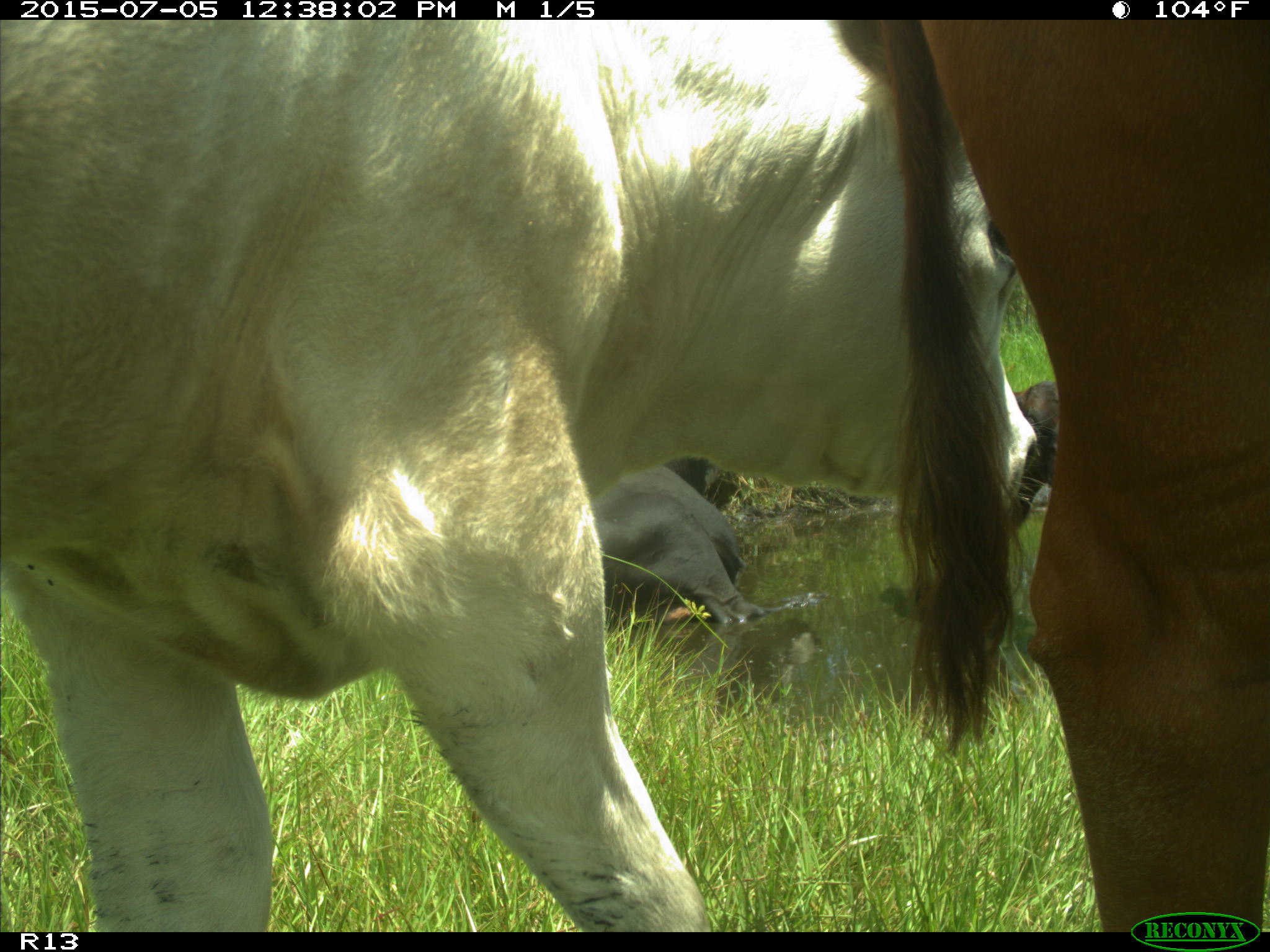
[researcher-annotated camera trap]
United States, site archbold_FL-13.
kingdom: Animalia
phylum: Chordata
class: Mammalia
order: Artiodactyla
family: Bovidae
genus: Bos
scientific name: Bos taurus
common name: domestic cow